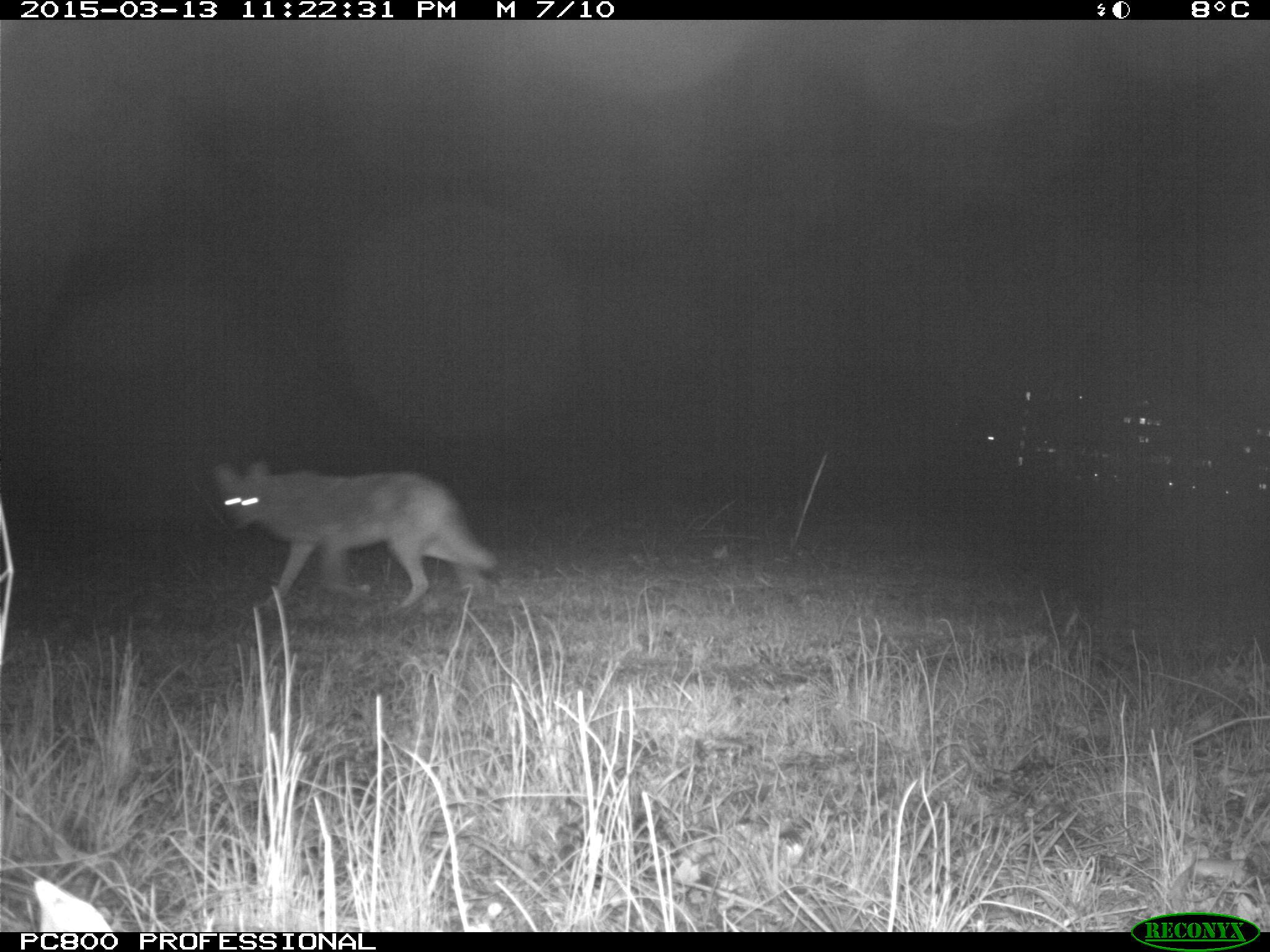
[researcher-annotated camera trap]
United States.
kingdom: Animalia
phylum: Chordata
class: Mammalia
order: Carnivora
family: Canidae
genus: Canis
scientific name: Canis latrans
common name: coyote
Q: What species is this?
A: Coyote (Canis latrans).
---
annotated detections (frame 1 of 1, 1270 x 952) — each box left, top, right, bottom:
Coyote: 210, 454, 507, 626